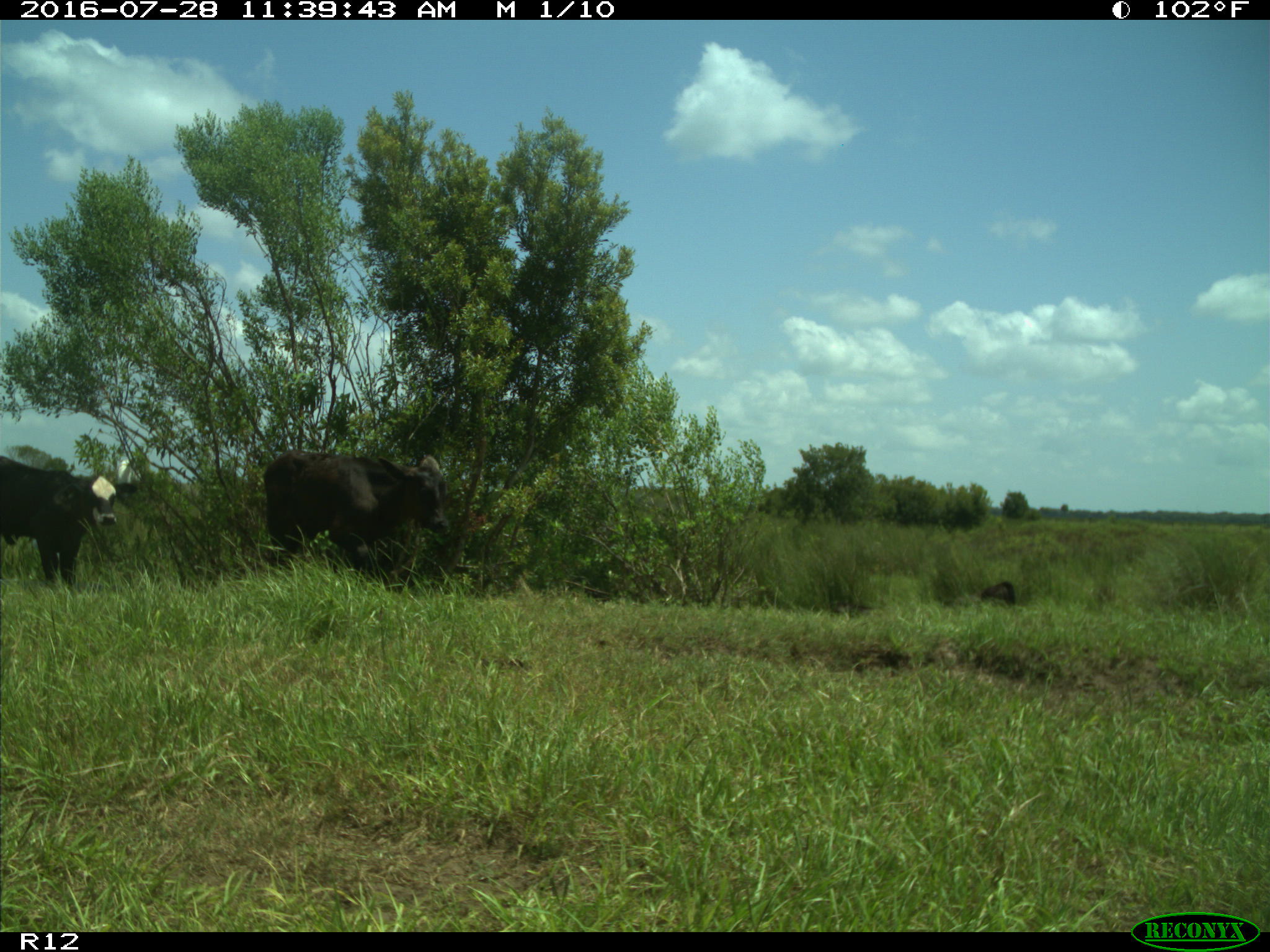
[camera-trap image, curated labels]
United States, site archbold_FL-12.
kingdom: Animalia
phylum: Chordata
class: Mammalia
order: Artiodactyla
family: Bovidae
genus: Bos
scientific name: Bos taurus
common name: domestic cow